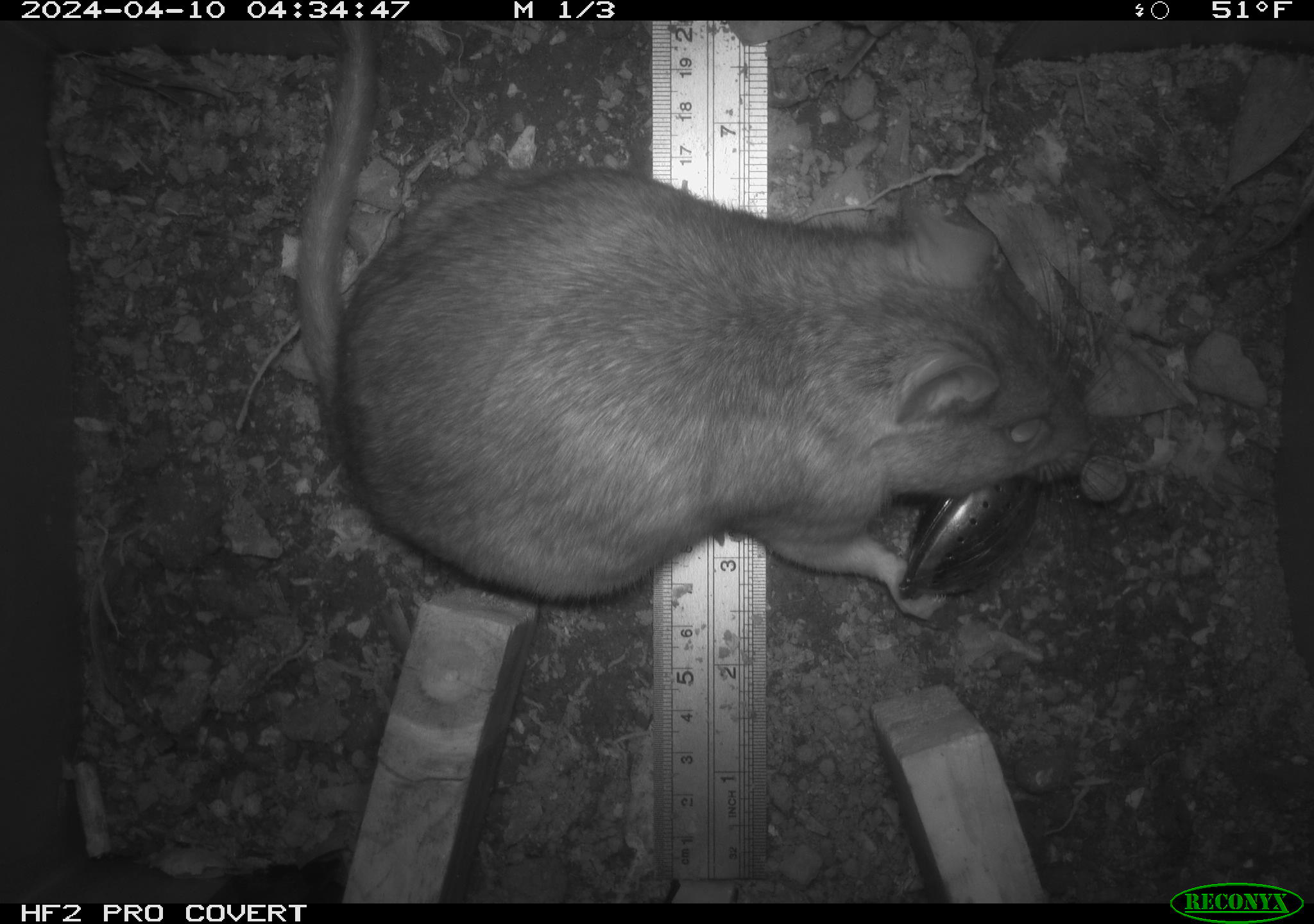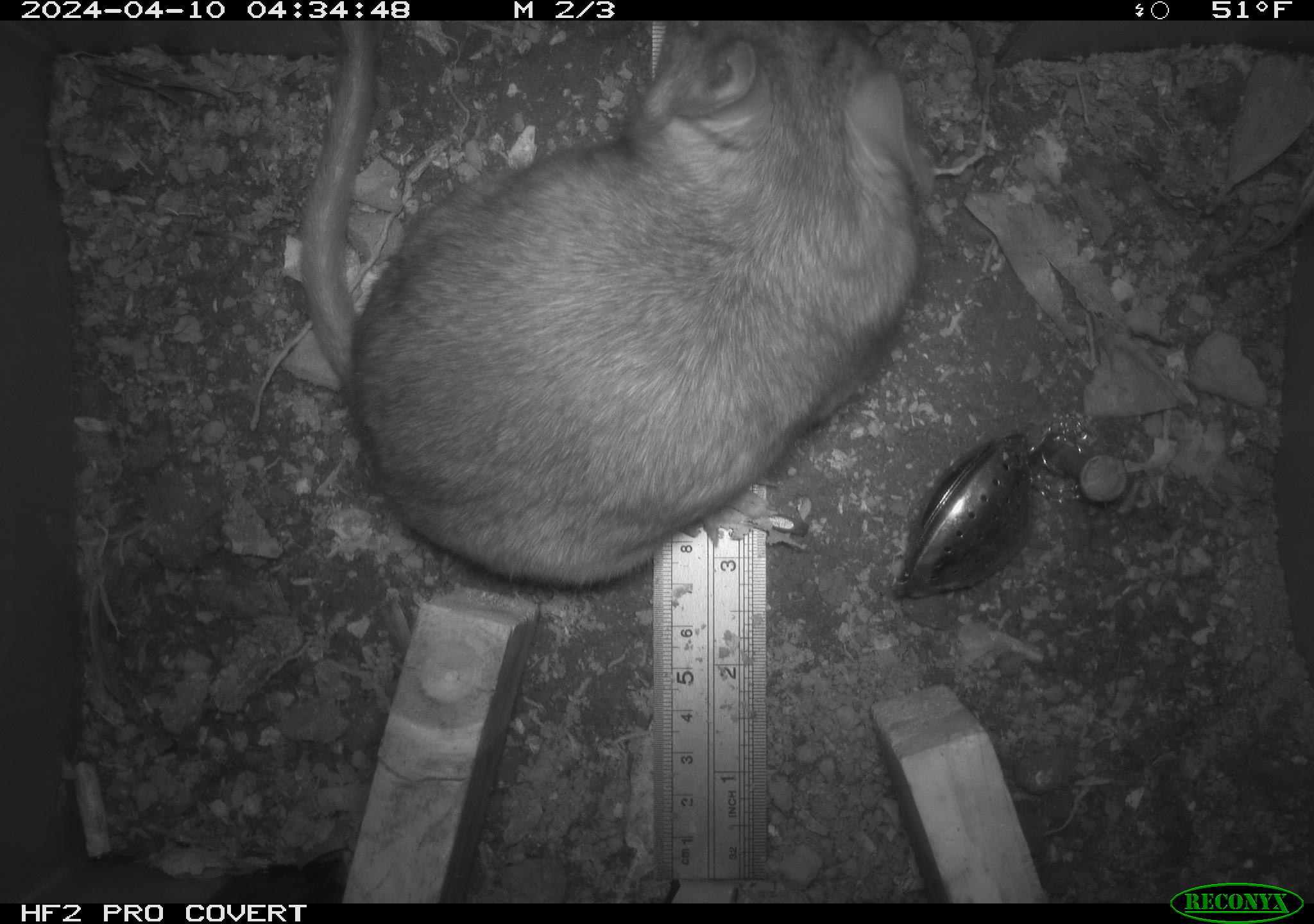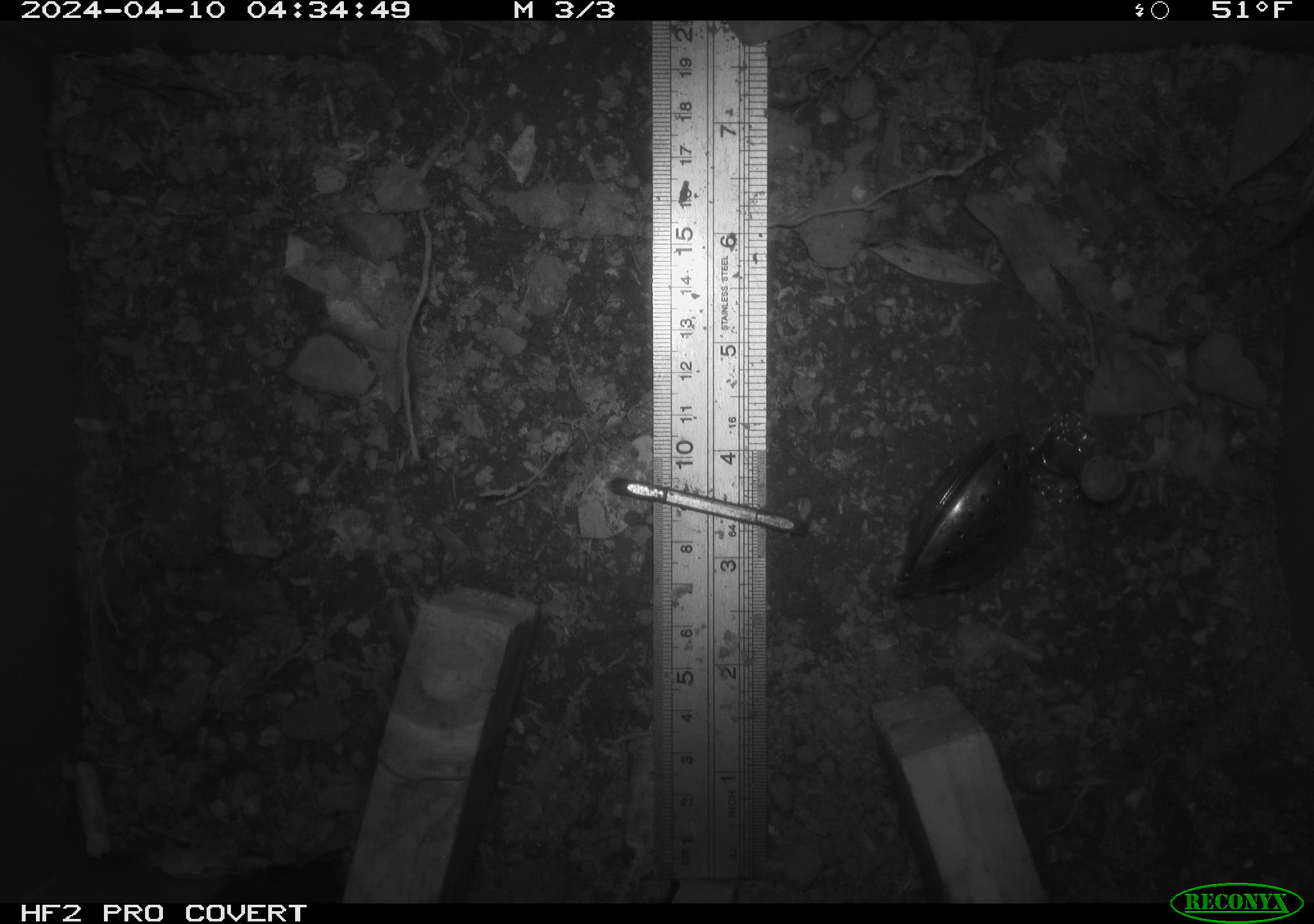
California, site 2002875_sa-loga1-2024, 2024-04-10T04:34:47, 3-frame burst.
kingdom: Animalia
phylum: Chordata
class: Mammalia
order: Rodentia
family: Cricetidae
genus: Neotoma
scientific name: Neotoma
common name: pack rat or woodrat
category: neotoma species